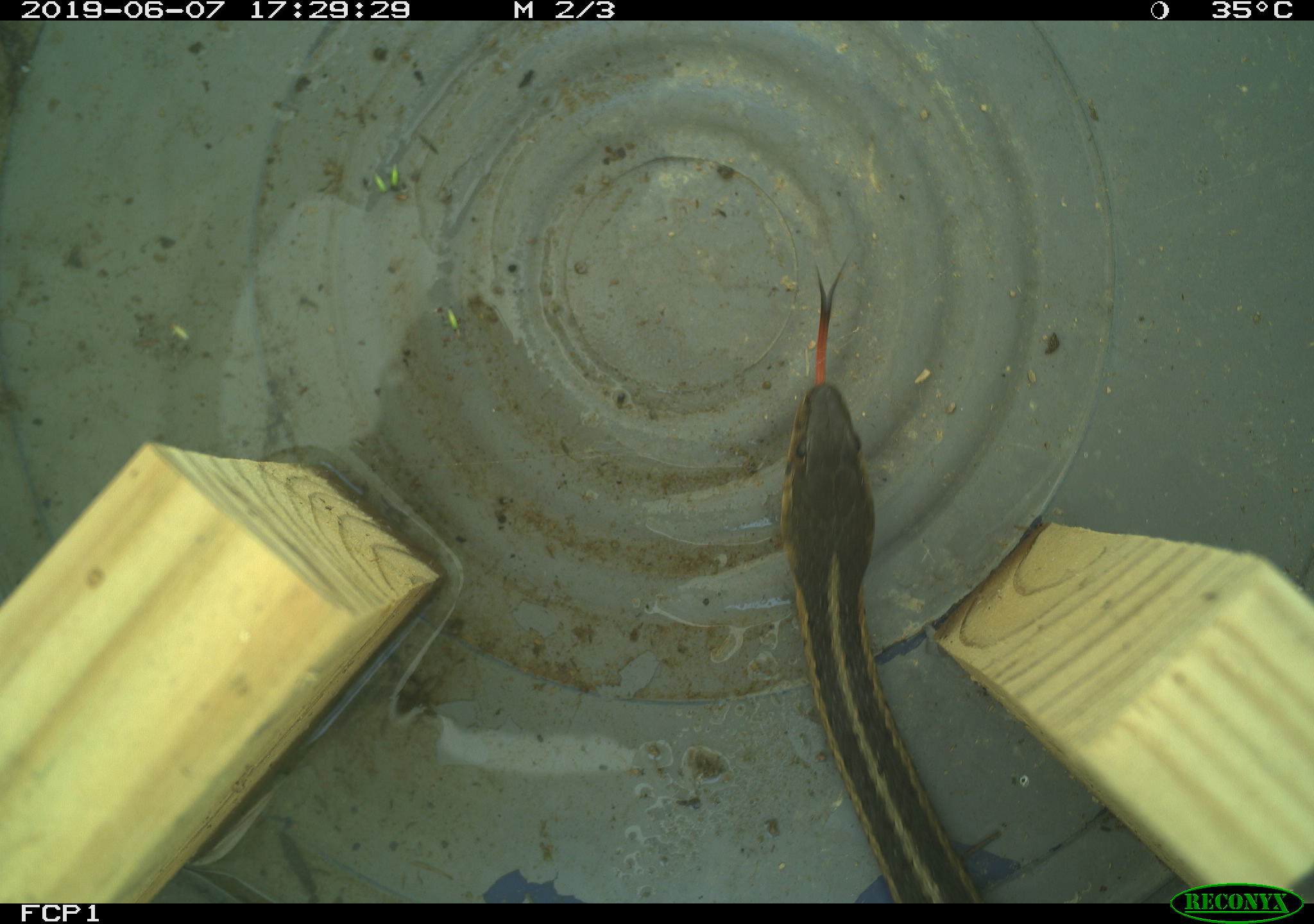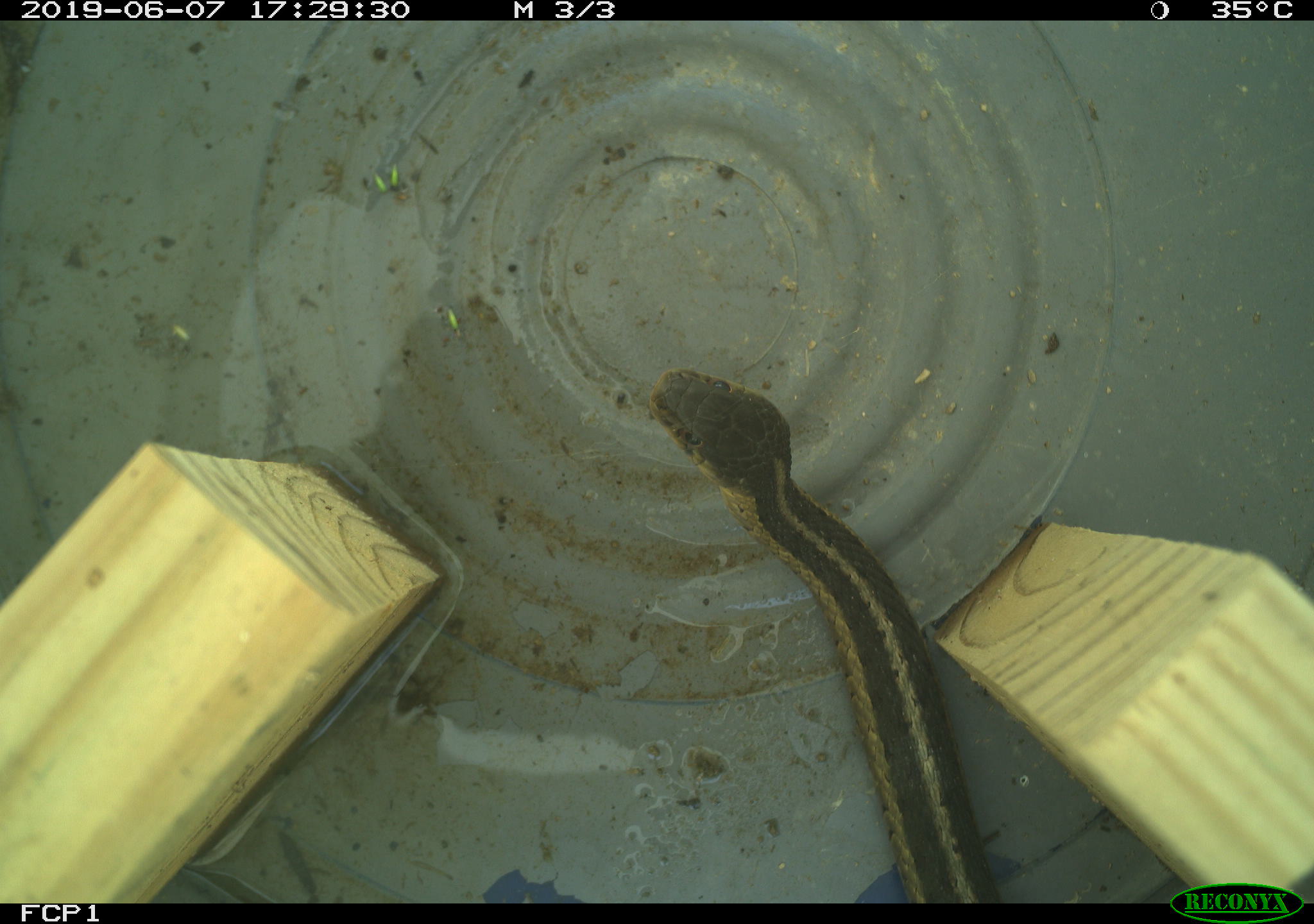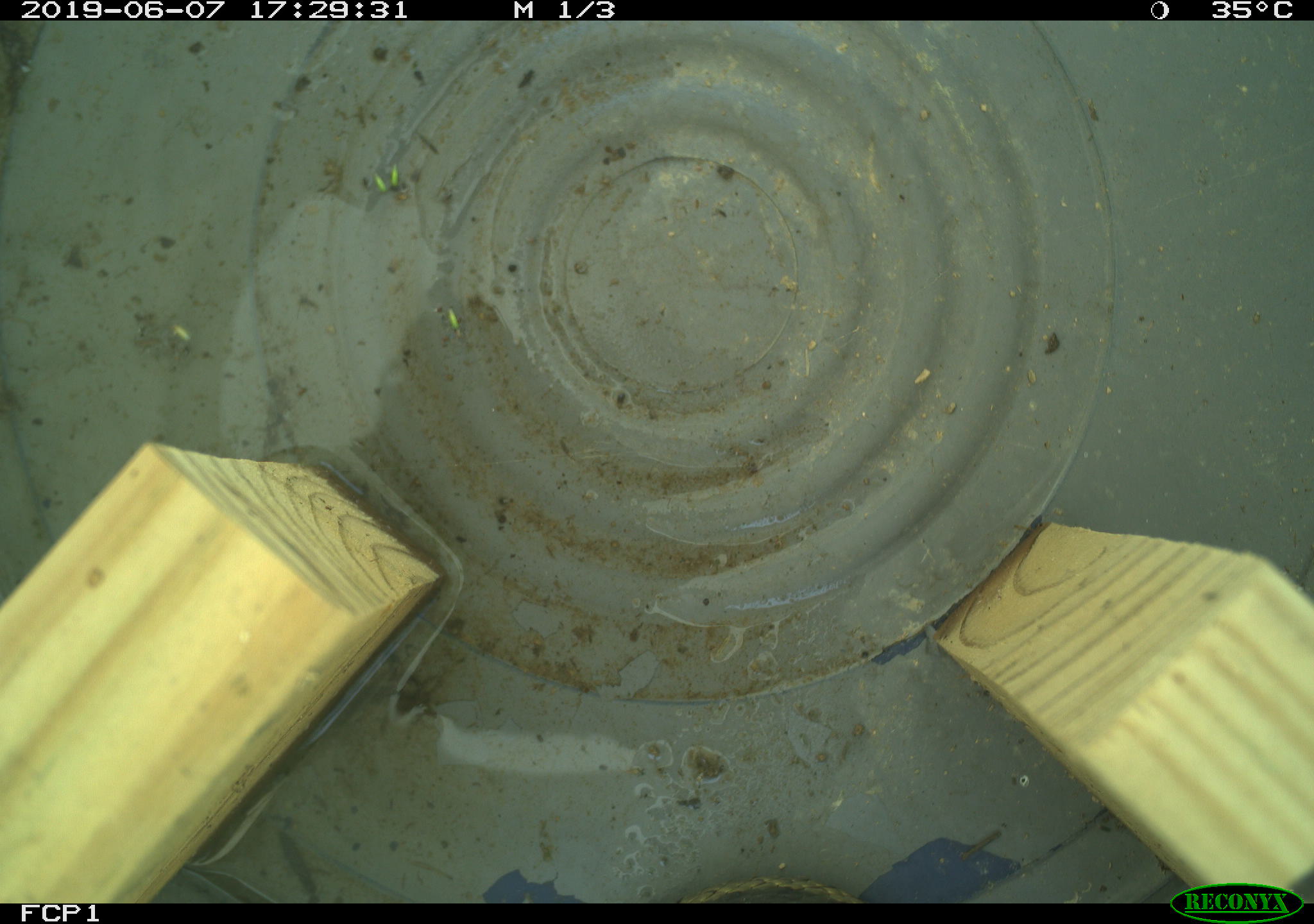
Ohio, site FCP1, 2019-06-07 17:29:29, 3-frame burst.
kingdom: Animalia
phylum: Chordata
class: Reptilia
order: Squamata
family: Colubridae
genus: Thamnophis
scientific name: Thamnophis sirtalis sirtalis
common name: eastern gartersnake